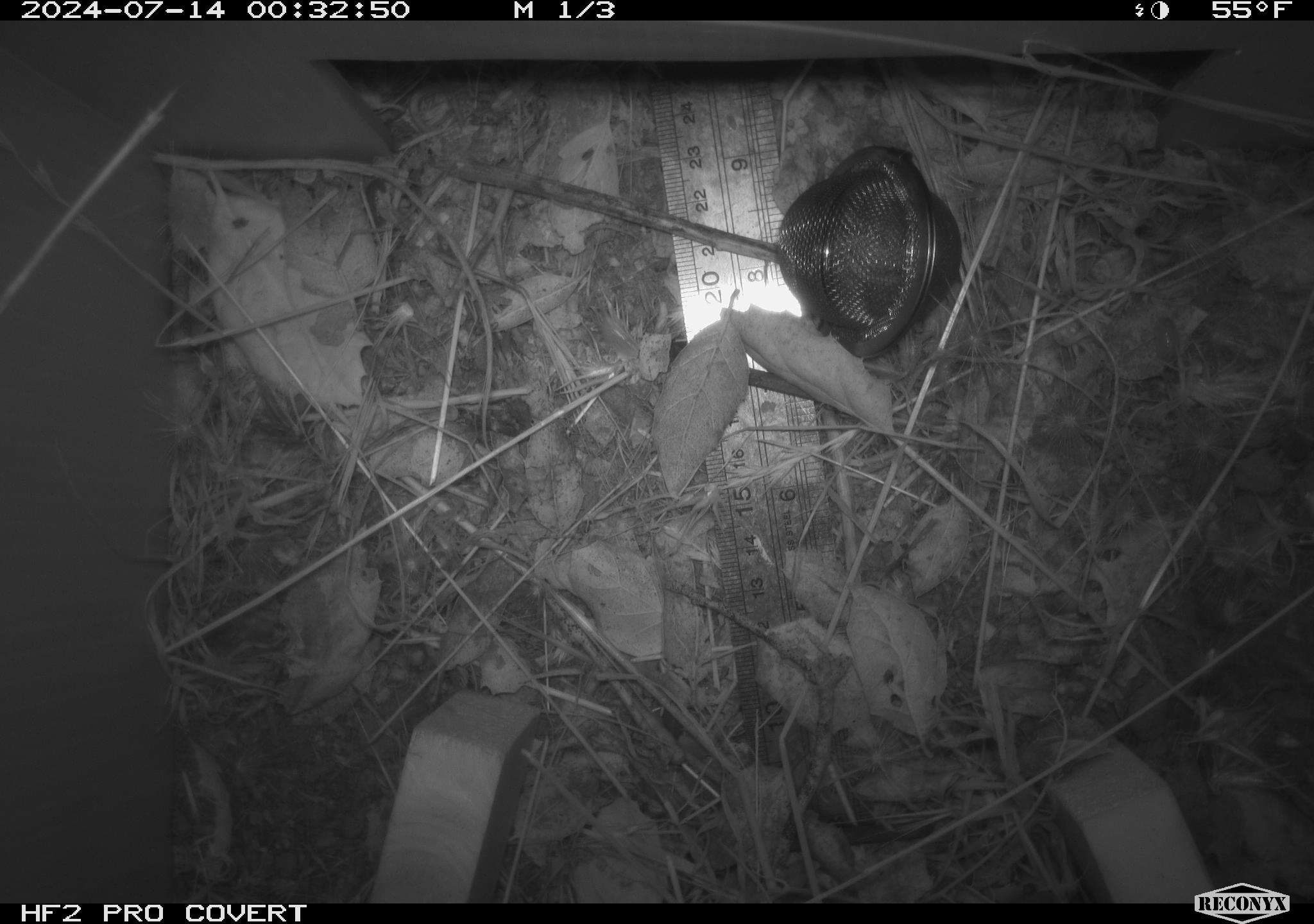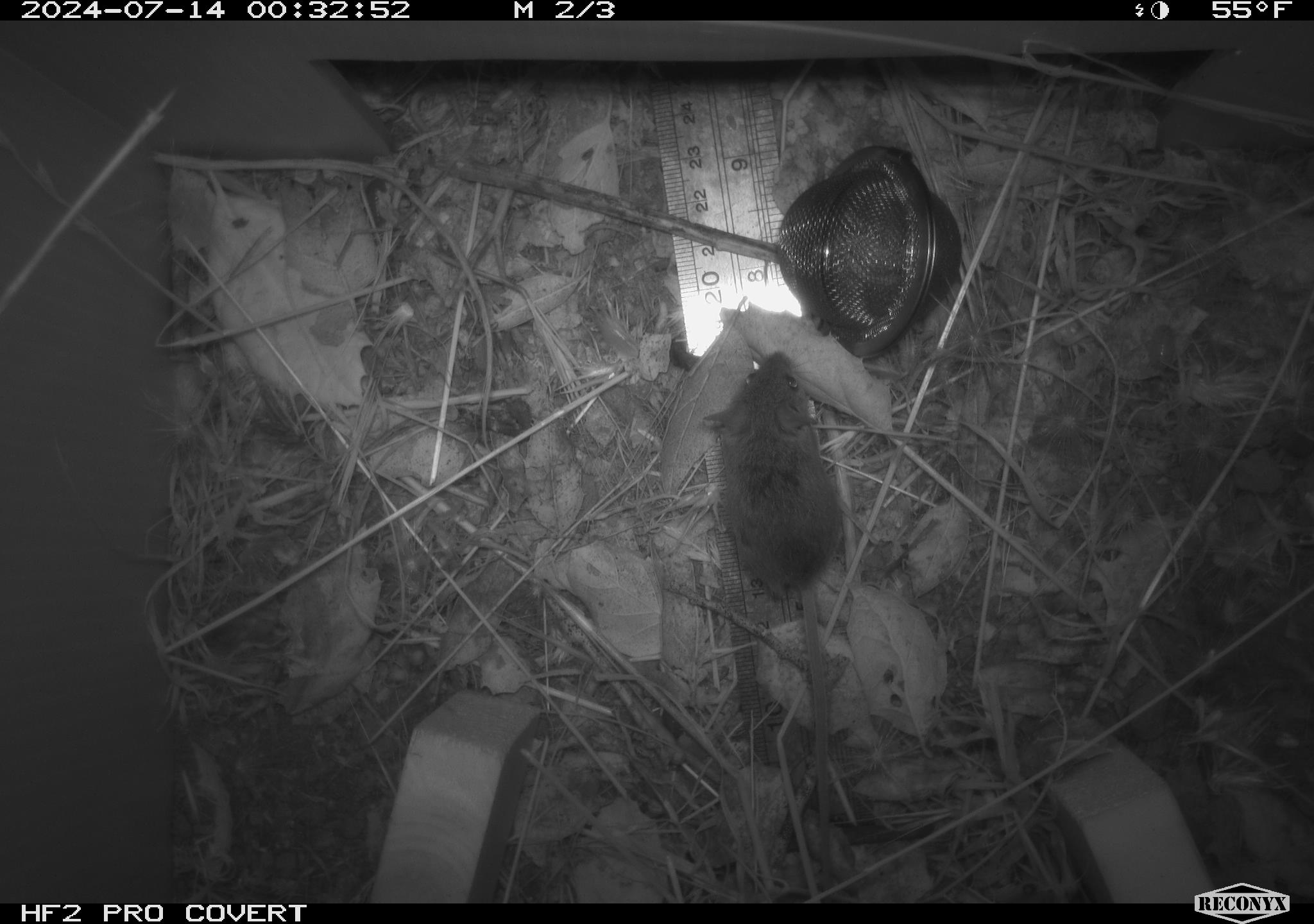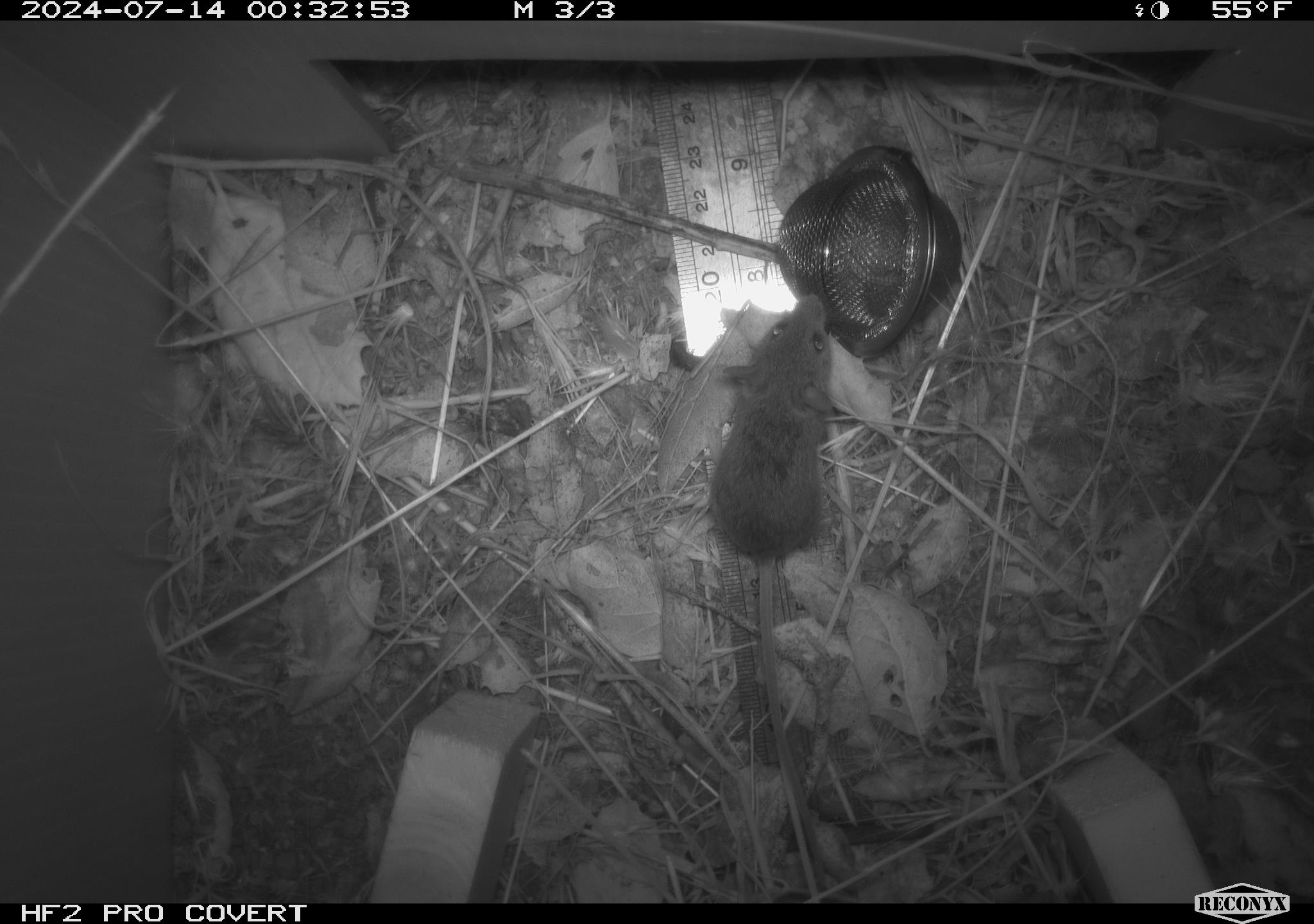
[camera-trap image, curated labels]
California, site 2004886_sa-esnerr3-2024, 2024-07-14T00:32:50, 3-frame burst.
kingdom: Animalia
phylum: Chordata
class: Mammalia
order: Rodentia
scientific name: Rodentia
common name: rodent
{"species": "rodent (Rodentia)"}